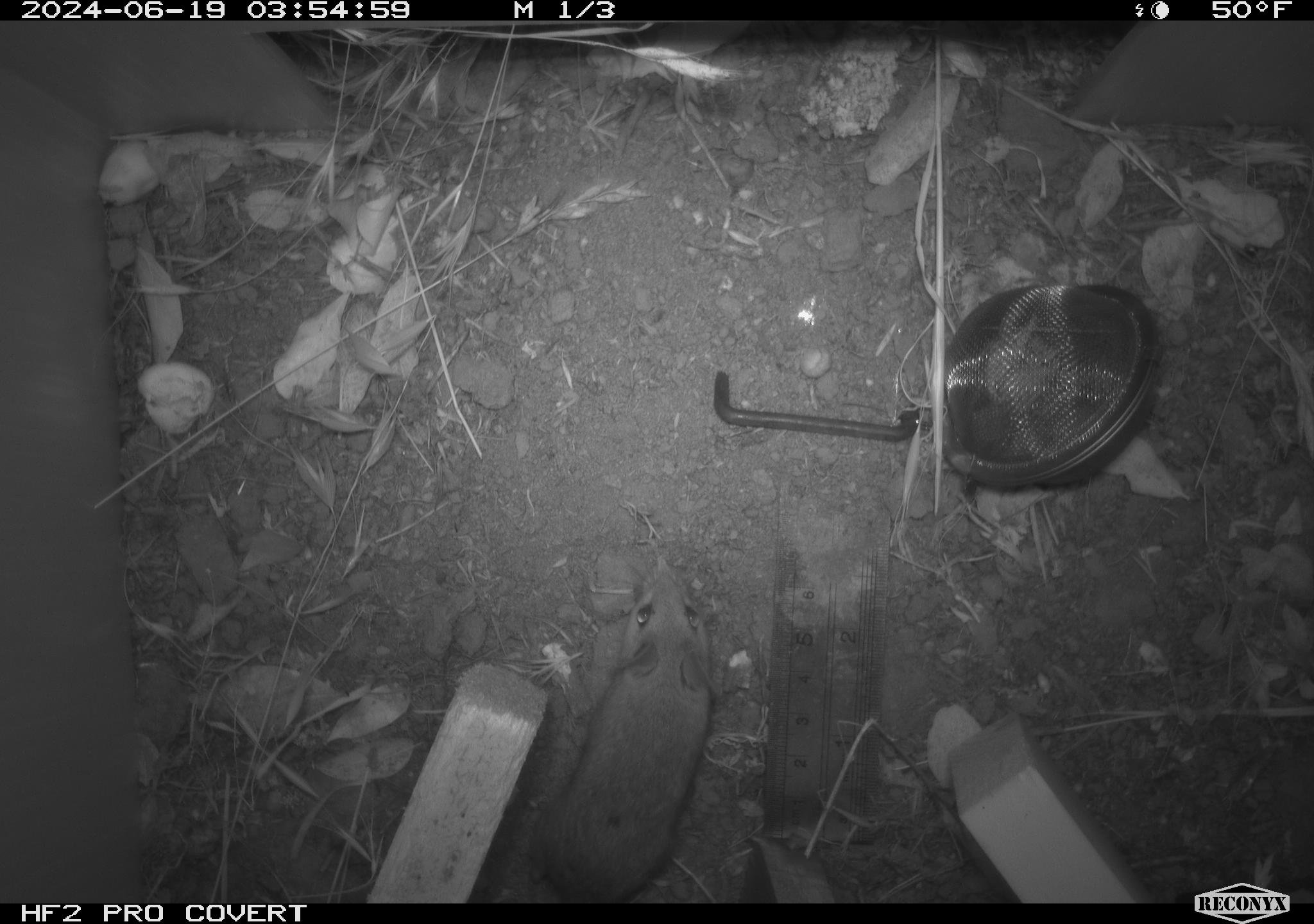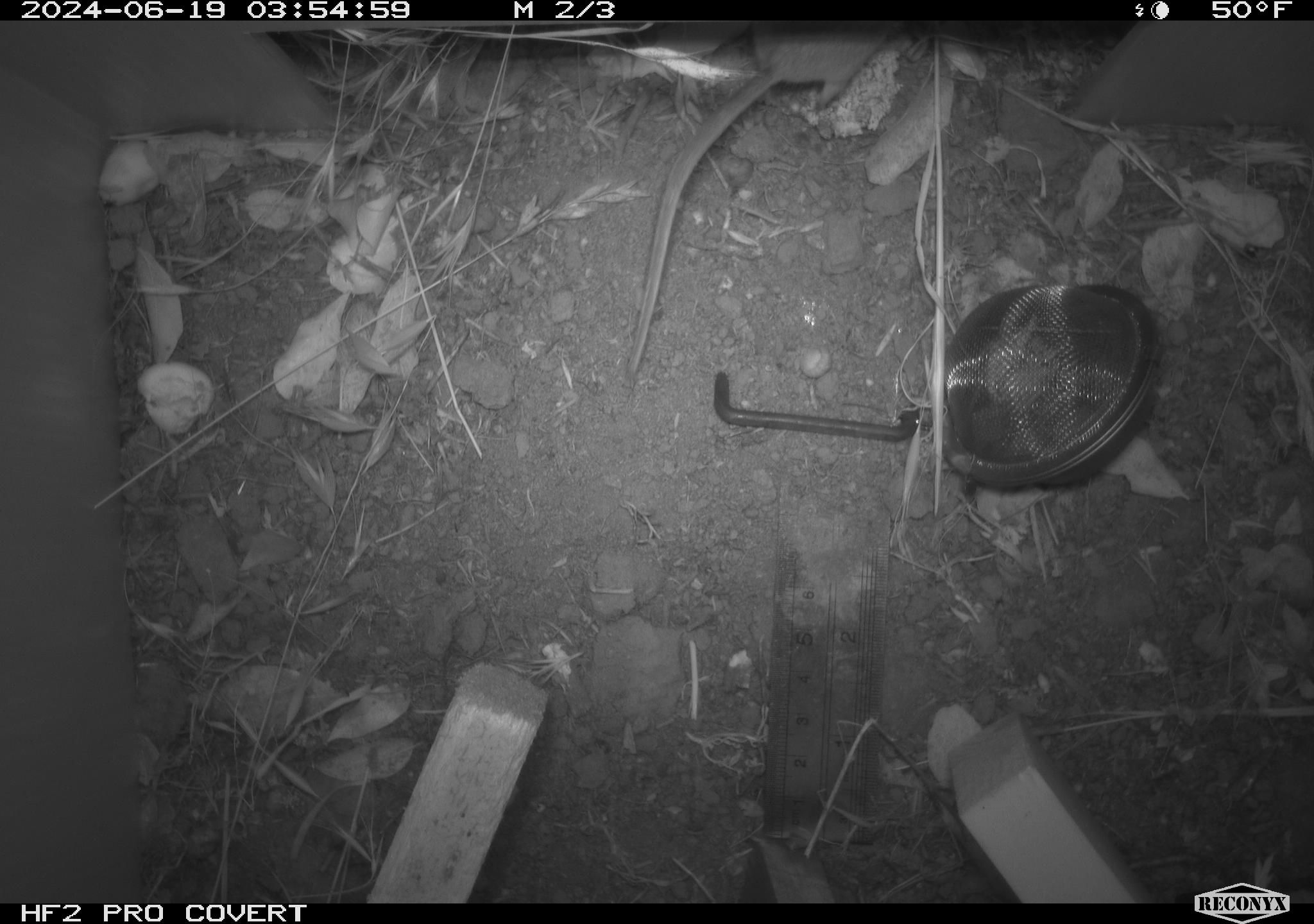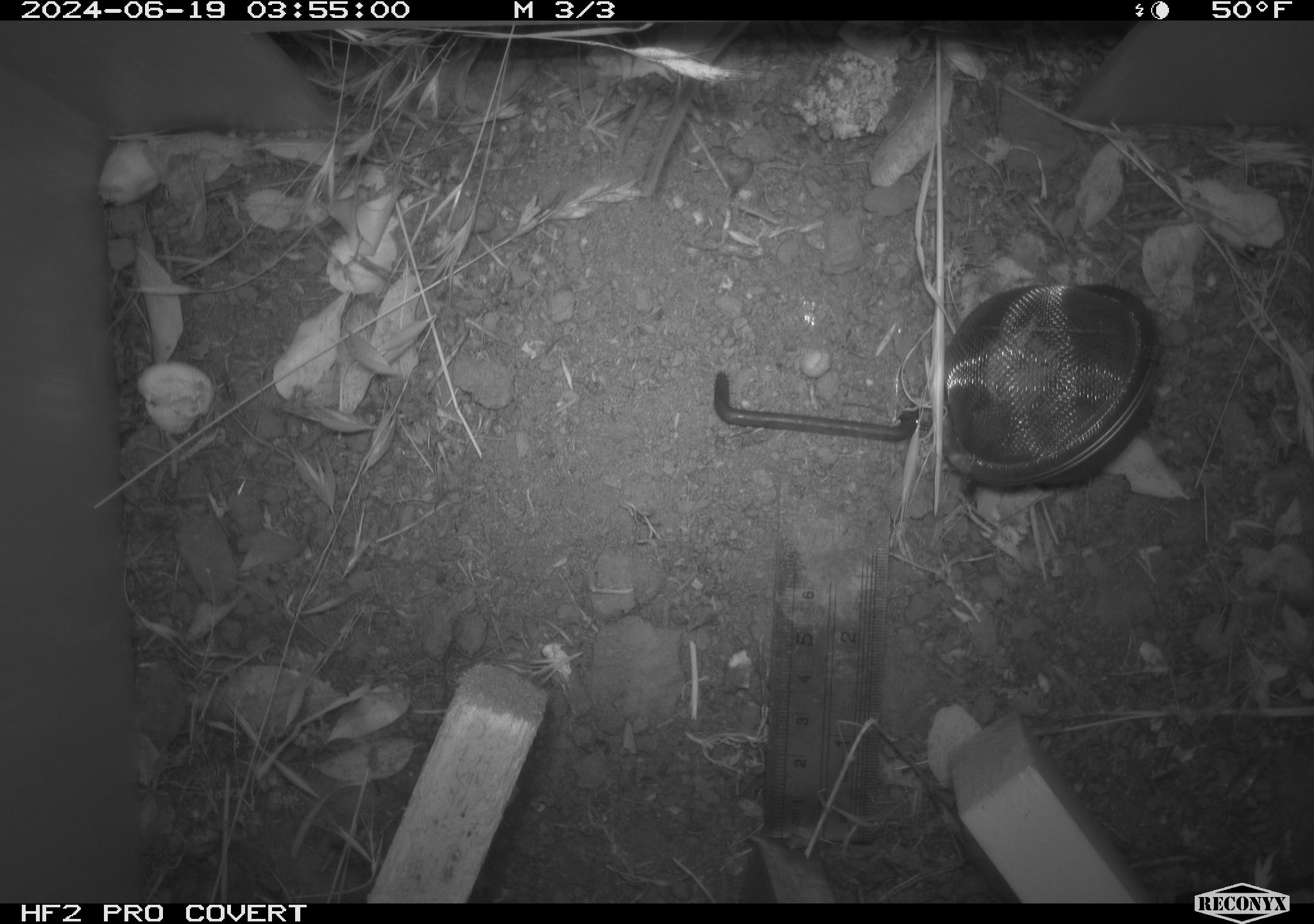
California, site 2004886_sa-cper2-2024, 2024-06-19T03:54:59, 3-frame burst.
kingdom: Animalia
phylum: Chordata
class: Mammalia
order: Rodentia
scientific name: Rodentia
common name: rodent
Rodent (Rodentia).